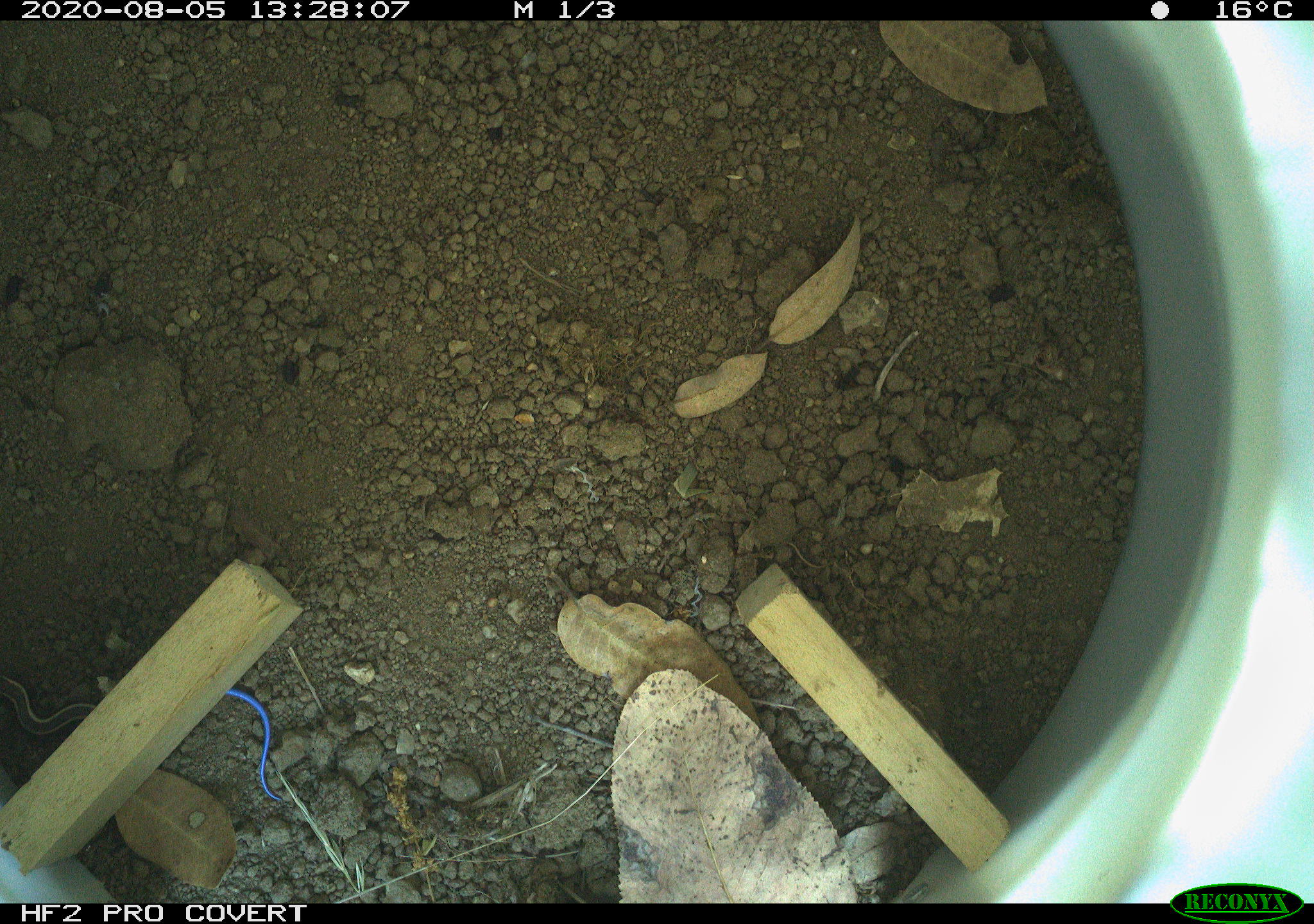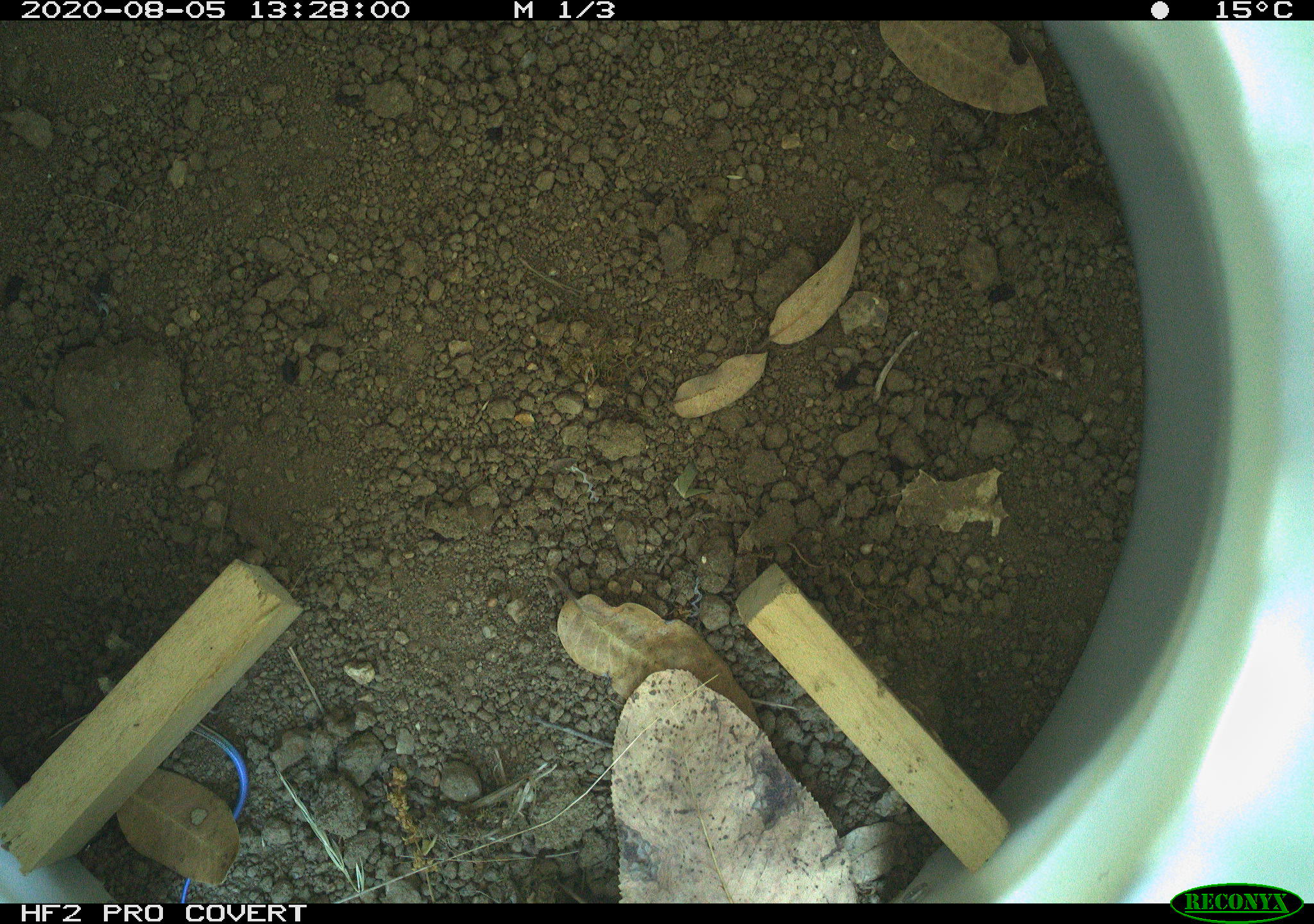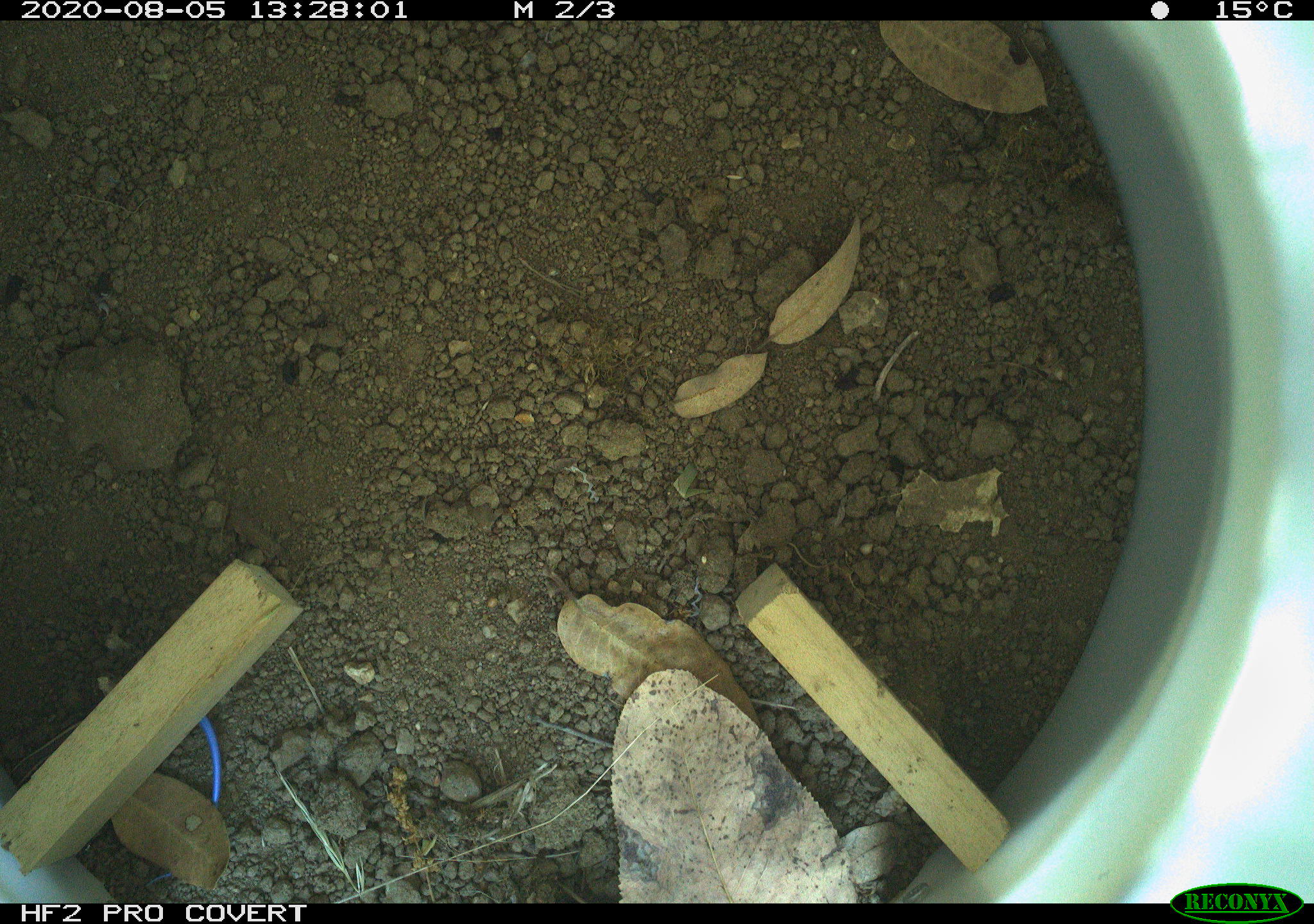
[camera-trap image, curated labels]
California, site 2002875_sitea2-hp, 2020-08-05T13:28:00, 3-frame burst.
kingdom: Animalia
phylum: Chordata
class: Reptilia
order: Squamata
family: Scincidae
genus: Plestiodon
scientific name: Plestiodon skiltonianus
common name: western skink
Western skink (Plestiodon skiltonianus).